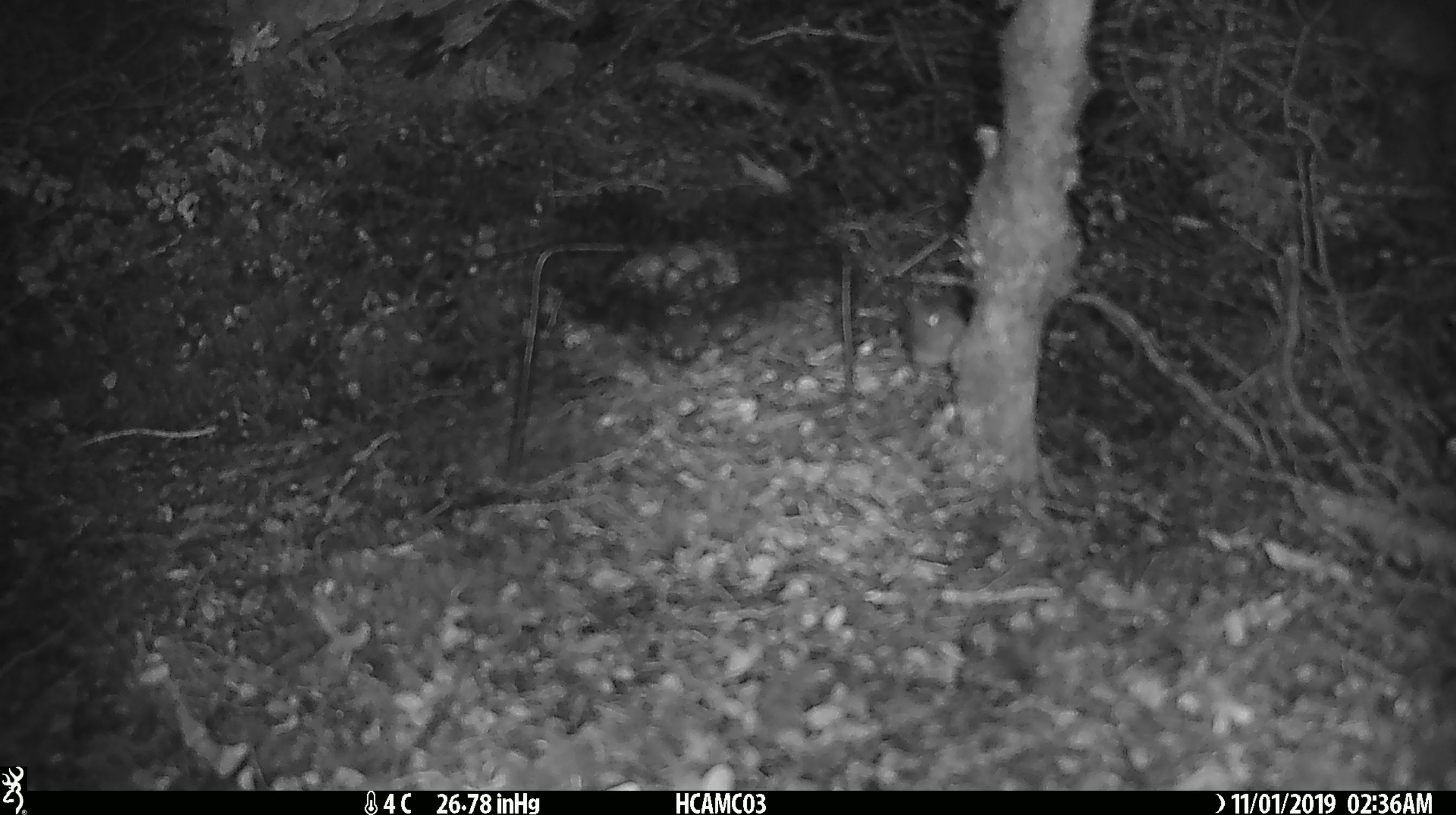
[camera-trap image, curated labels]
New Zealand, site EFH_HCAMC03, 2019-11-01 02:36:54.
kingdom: Animalia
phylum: Chordata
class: Mammalia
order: Rodentia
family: Muridae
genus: Mus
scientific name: Mus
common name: mouse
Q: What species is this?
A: Mouse (Mus).